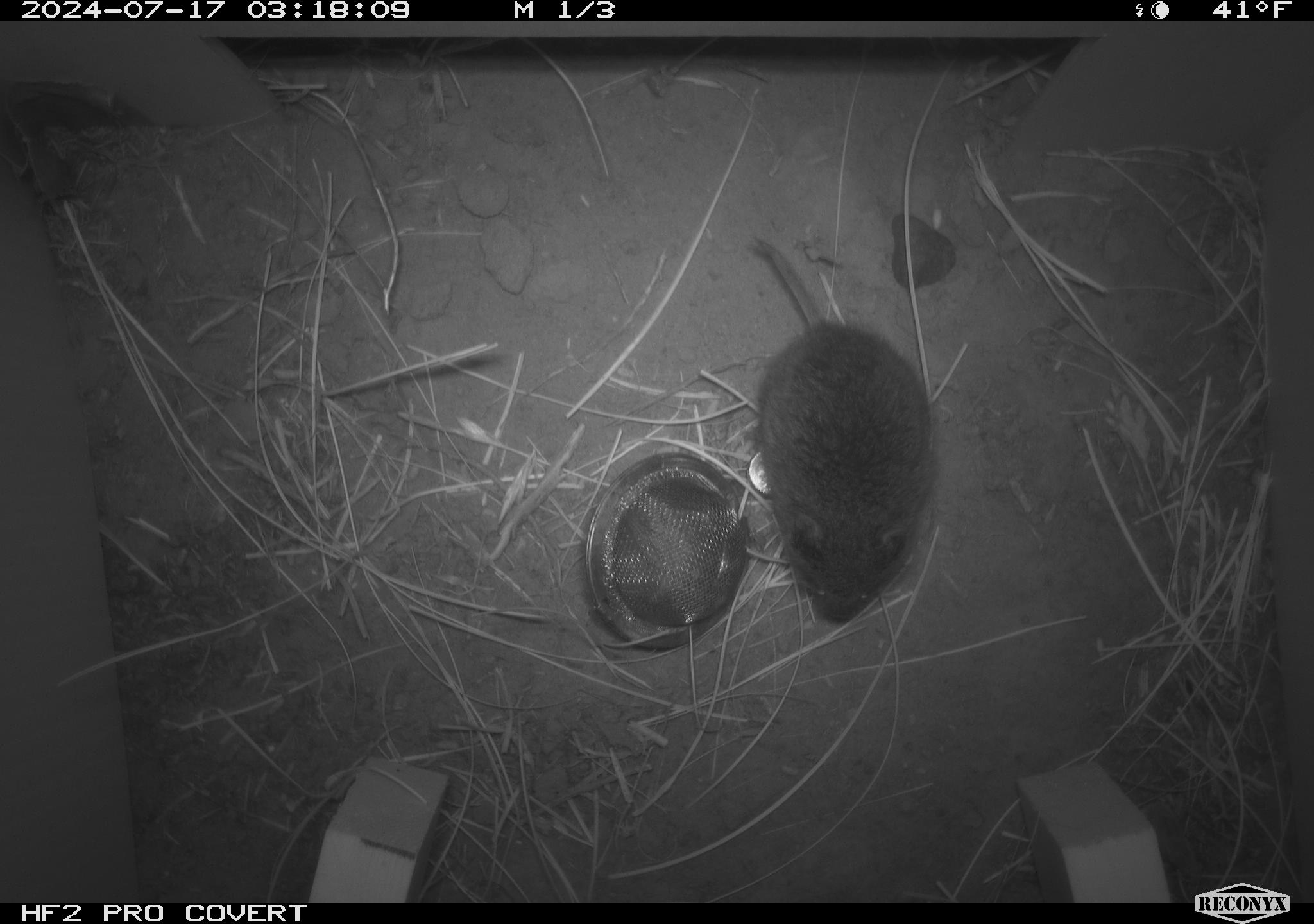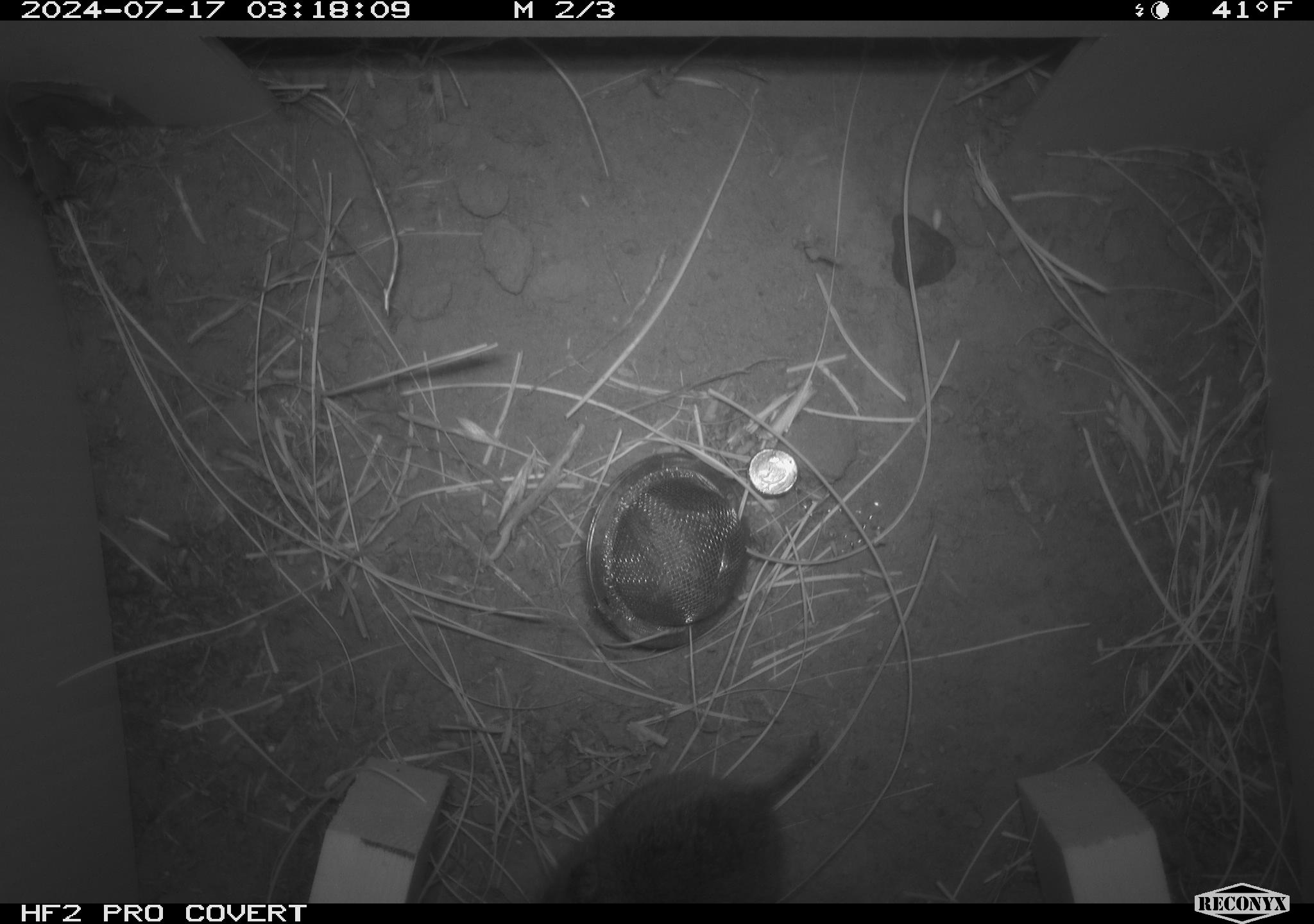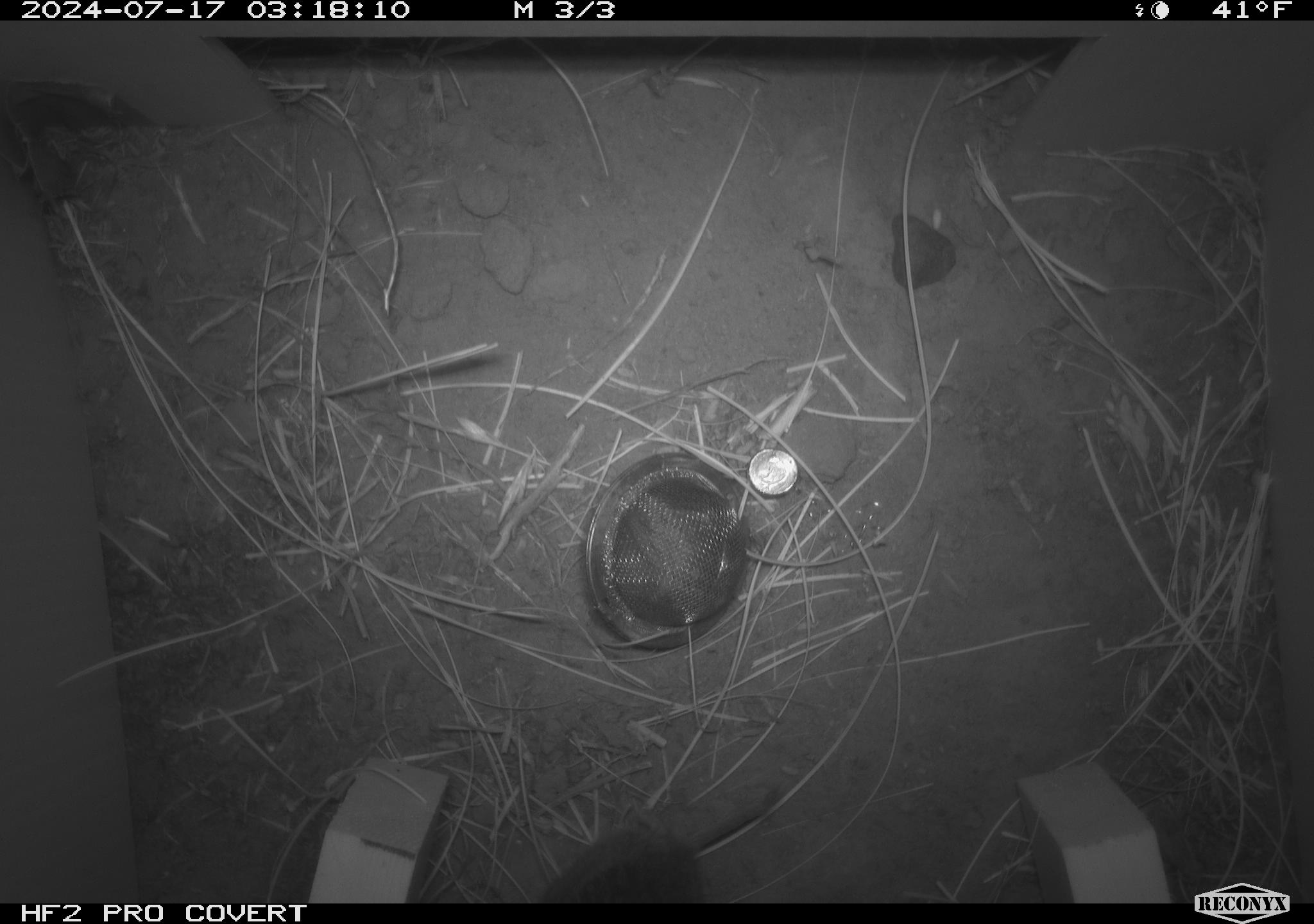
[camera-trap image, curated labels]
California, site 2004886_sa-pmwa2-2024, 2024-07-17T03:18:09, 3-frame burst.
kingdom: Animalia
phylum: Chordata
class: Mammalia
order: Rodentia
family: Cricetidae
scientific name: Arvicolinae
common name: voles, lemmings, and muskrats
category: arvicolinae subfamily